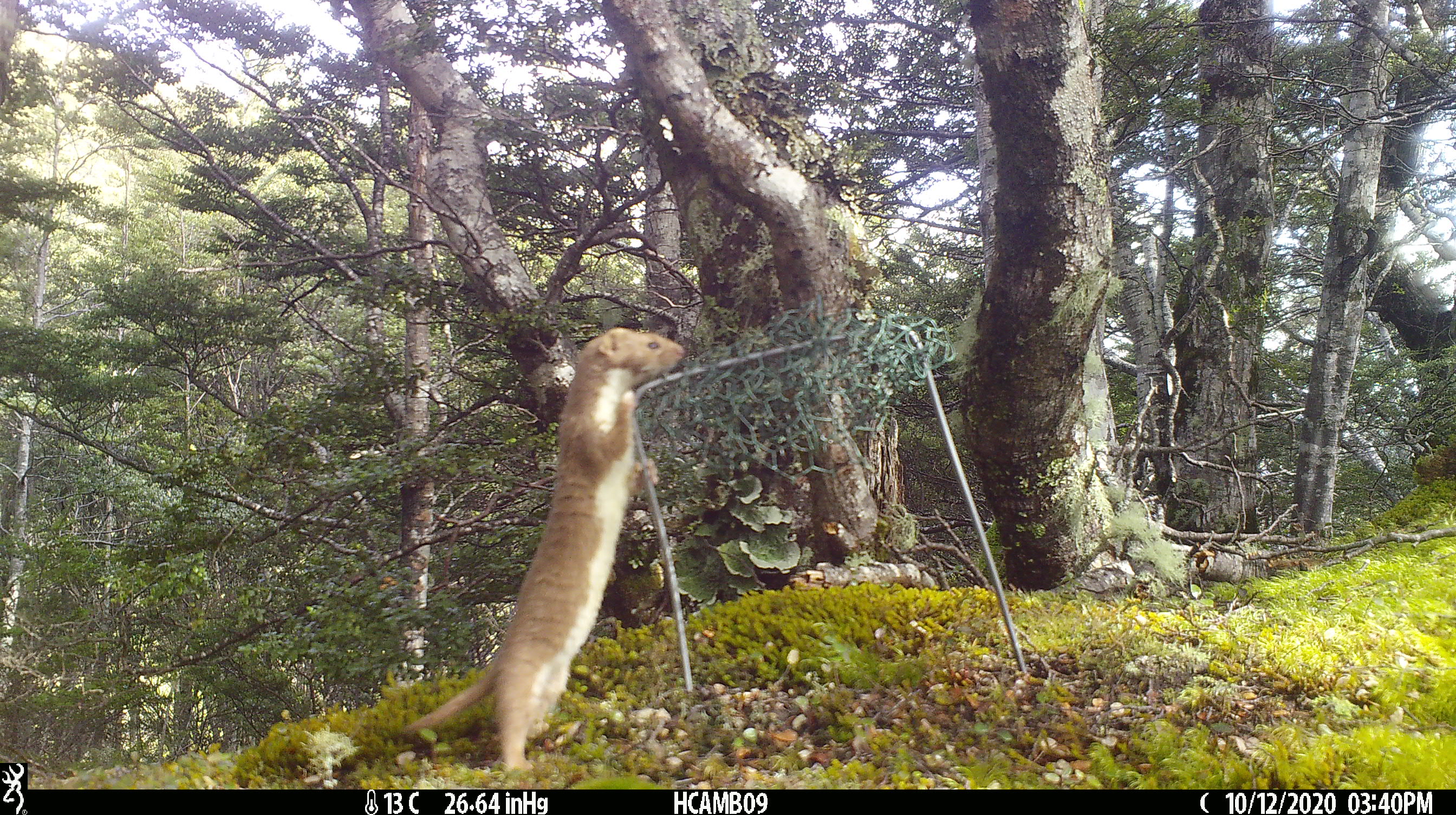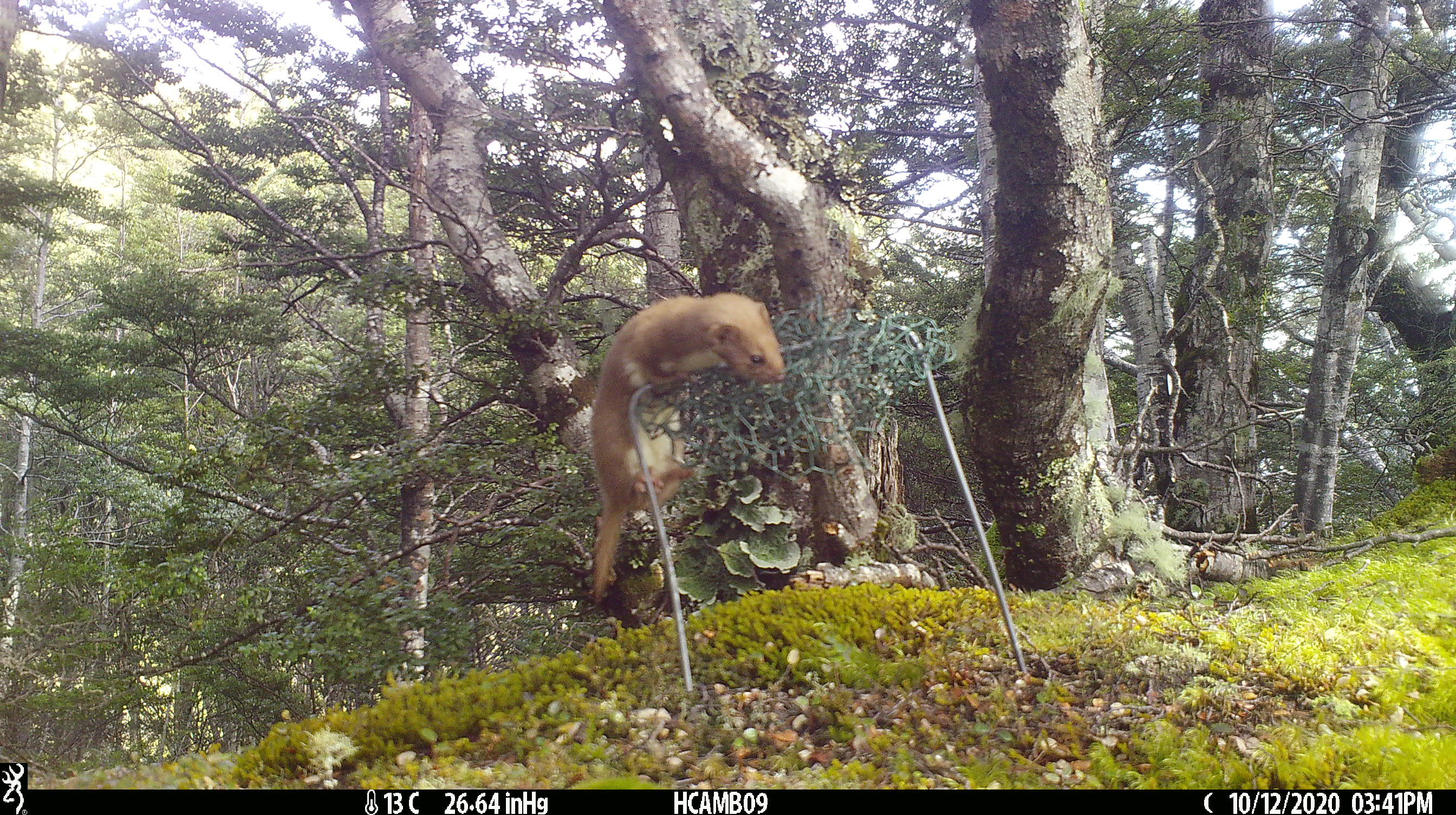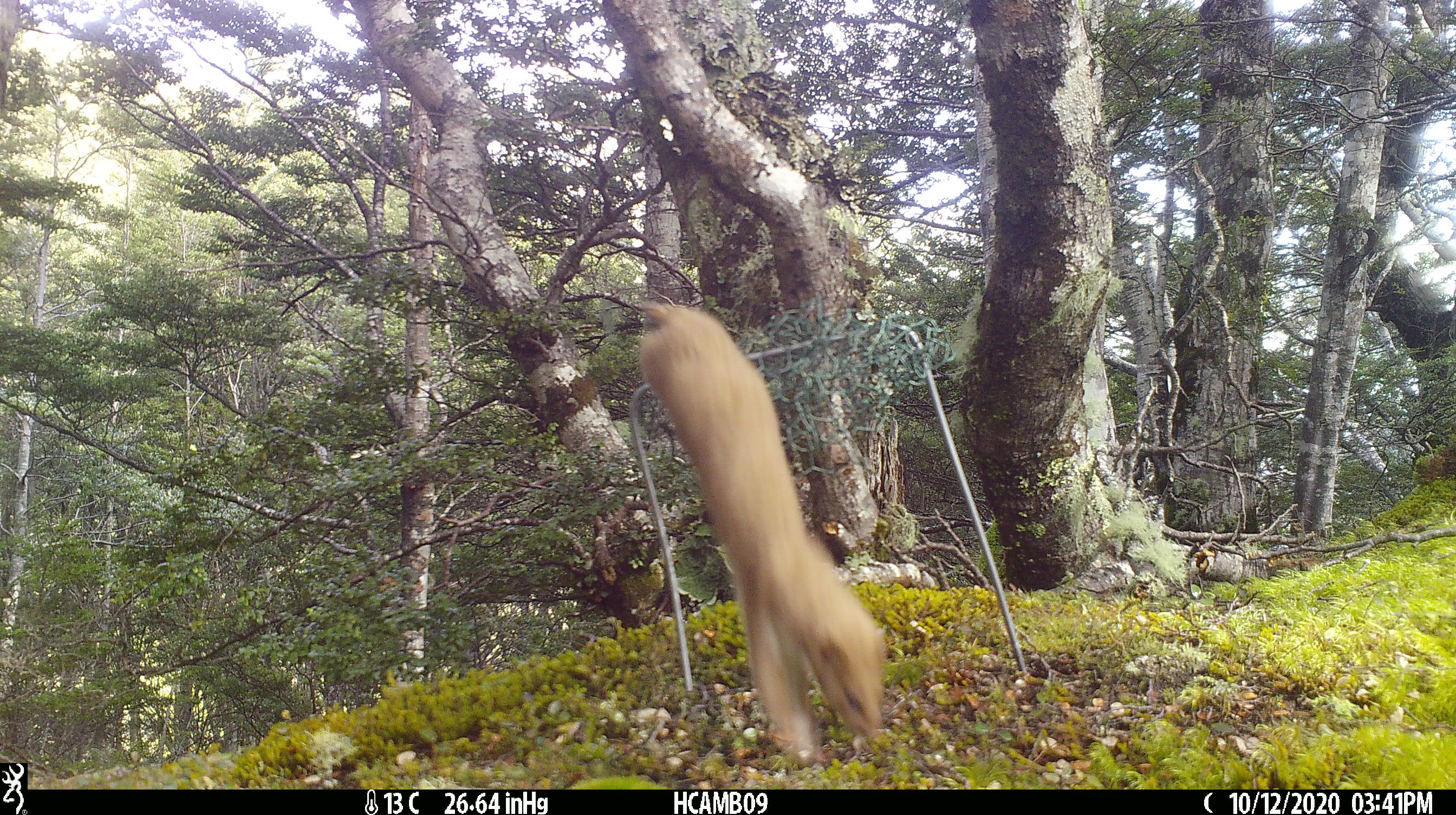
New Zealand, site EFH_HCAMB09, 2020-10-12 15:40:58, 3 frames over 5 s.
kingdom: Animalia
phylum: Chordata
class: Mammalia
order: Carnivora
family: Mustelidae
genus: Mustela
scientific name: Mustela nivalis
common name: least weasel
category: weasel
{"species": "weasel (least weasel) (Mustela nivalis)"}